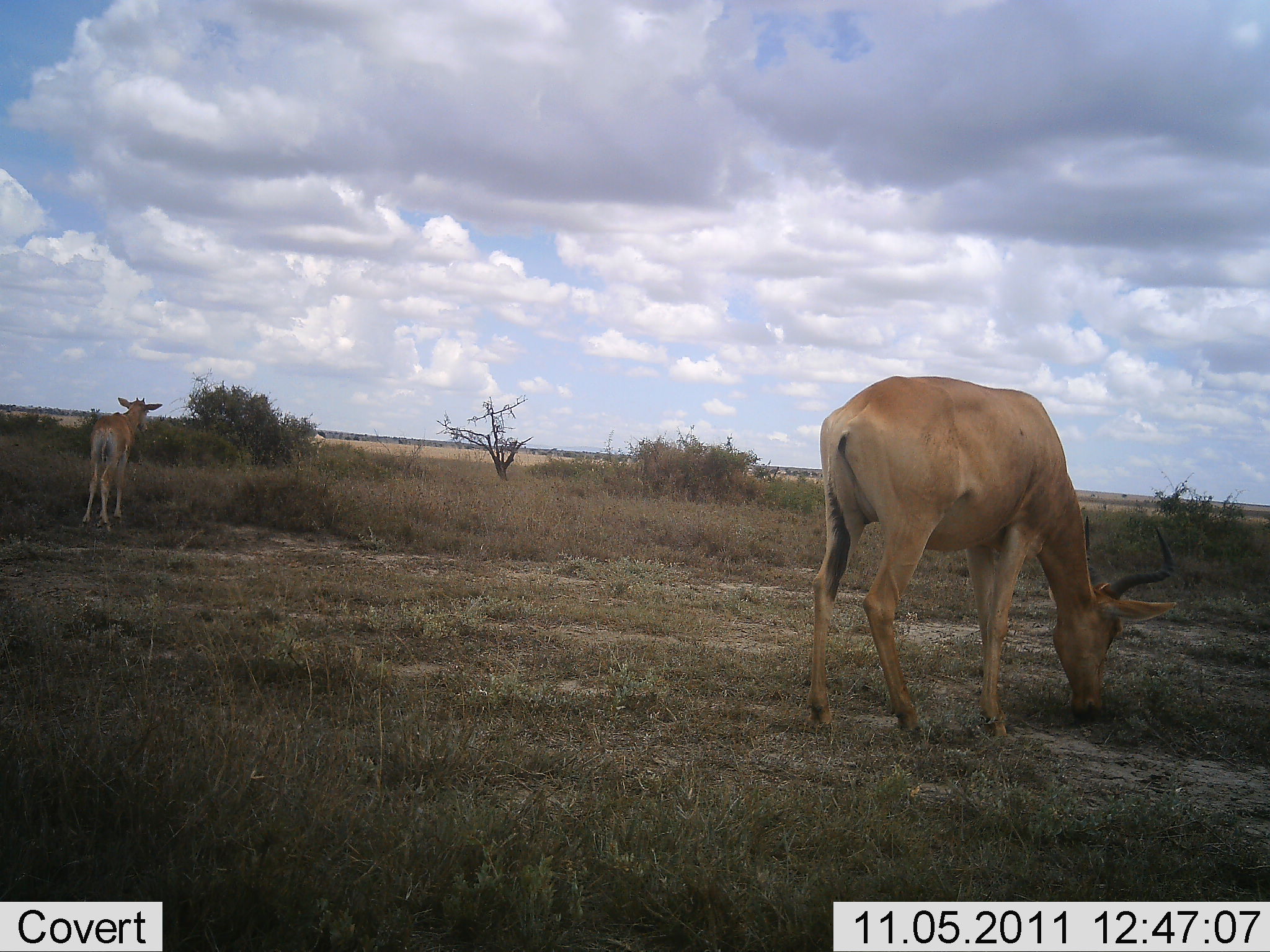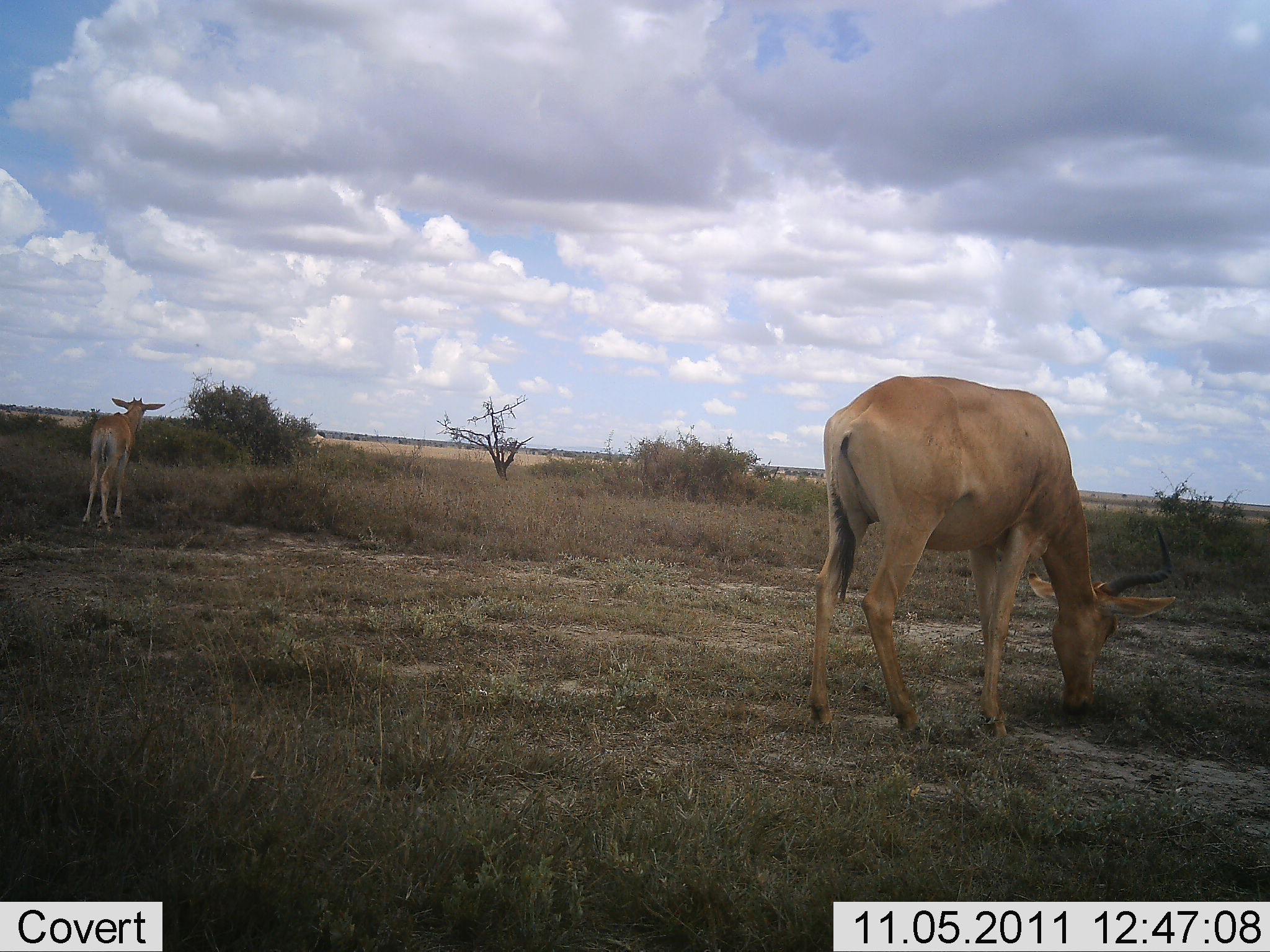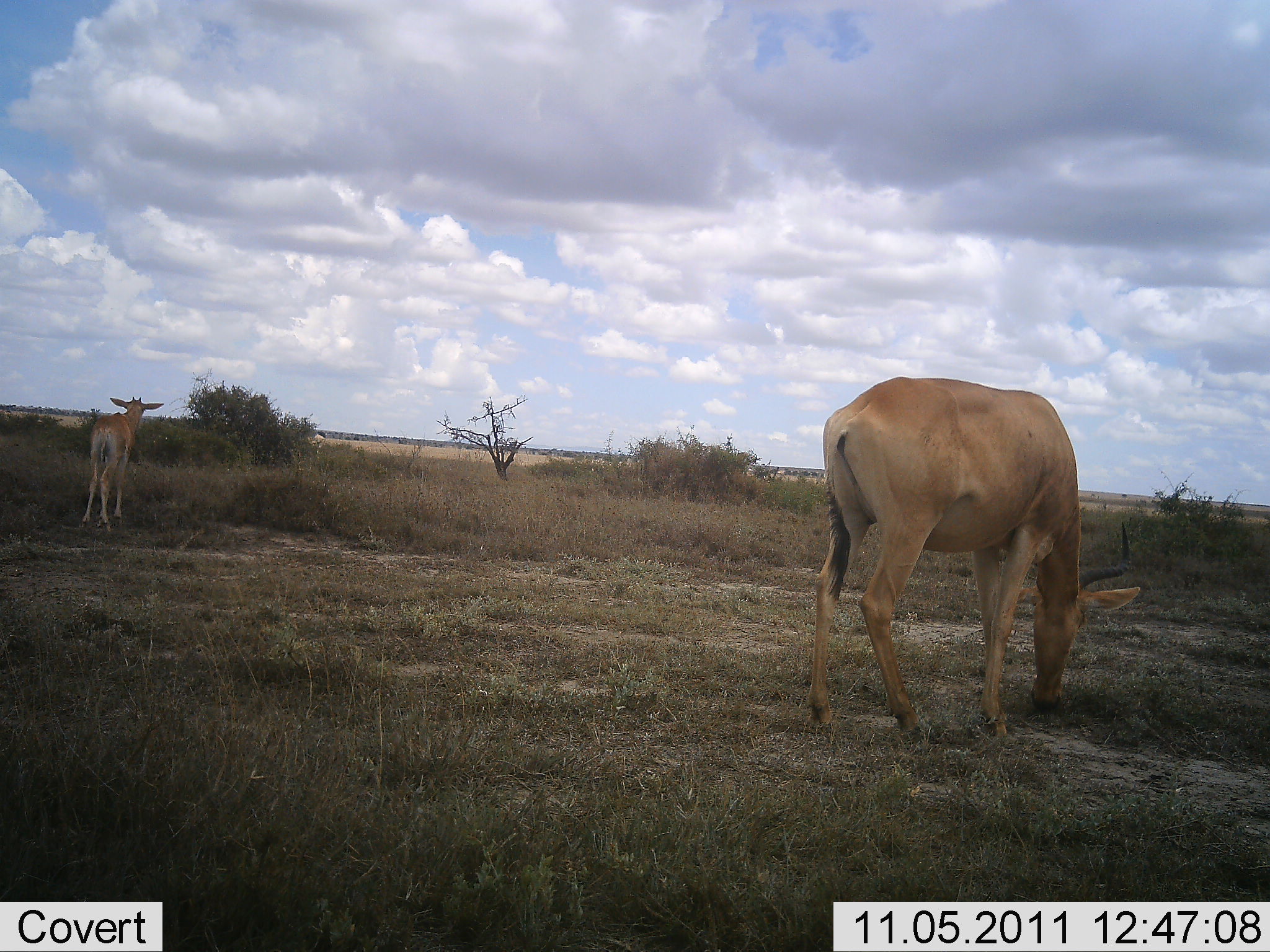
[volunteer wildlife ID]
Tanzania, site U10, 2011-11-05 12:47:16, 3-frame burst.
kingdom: Animalia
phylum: Chordata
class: Mammalia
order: Artiodactyla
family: Bovidae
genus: Alcelaphus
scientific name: Alcelaphus buselaphus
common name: hartebeest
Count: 2.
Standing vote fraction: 80%.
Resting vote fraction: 0%.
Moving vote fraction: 7%.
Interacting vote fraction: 0%.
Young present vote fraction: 47%.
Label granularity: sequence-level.